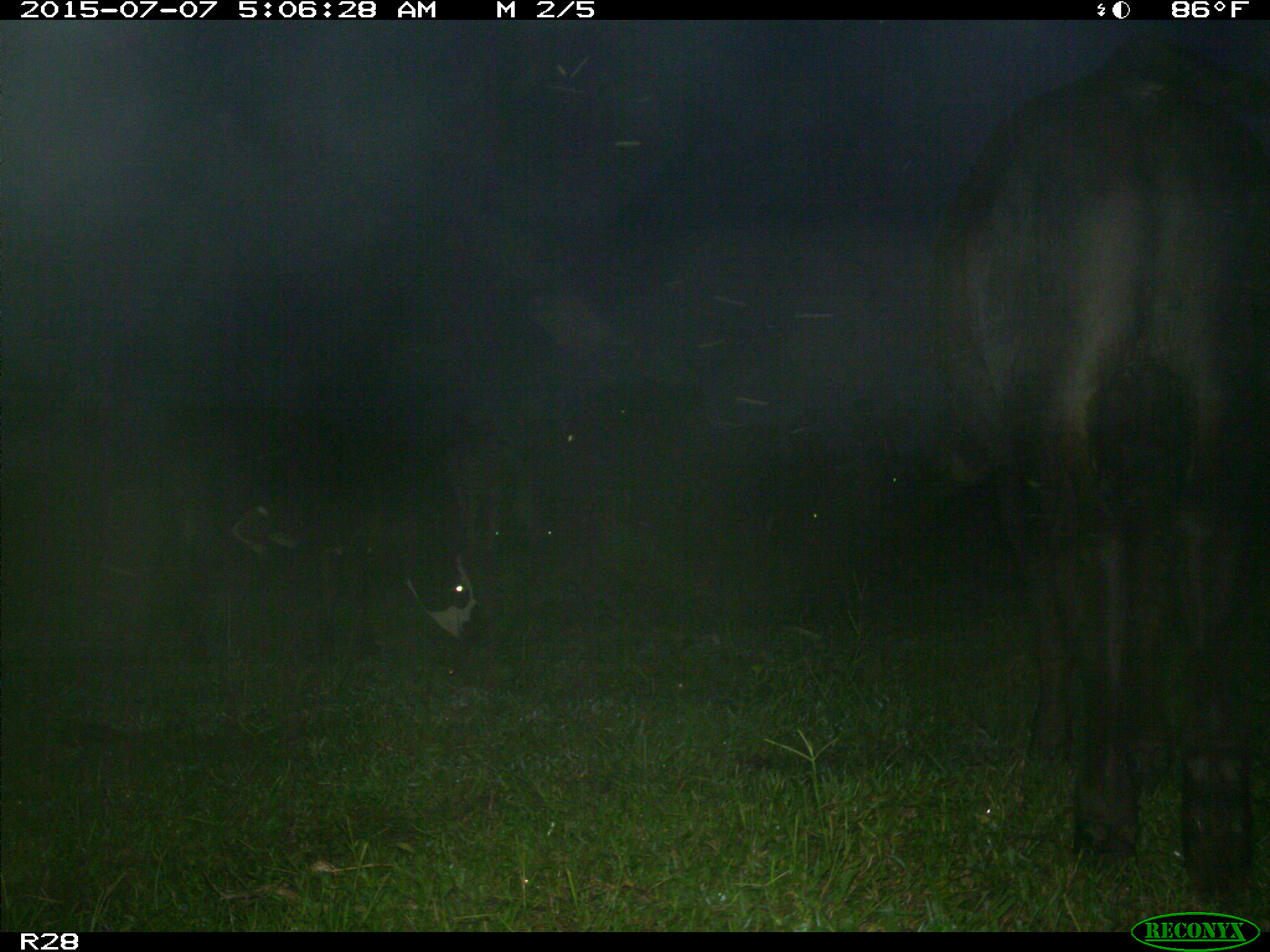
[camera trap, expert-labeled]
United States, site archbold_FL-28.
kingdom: Animalia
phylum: Chordata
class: Mammalia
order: Artiodactyla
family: Bovidae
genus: Bos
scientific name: Bos taurus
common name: domestic cow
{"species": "Bos taurus (domestic cow)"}